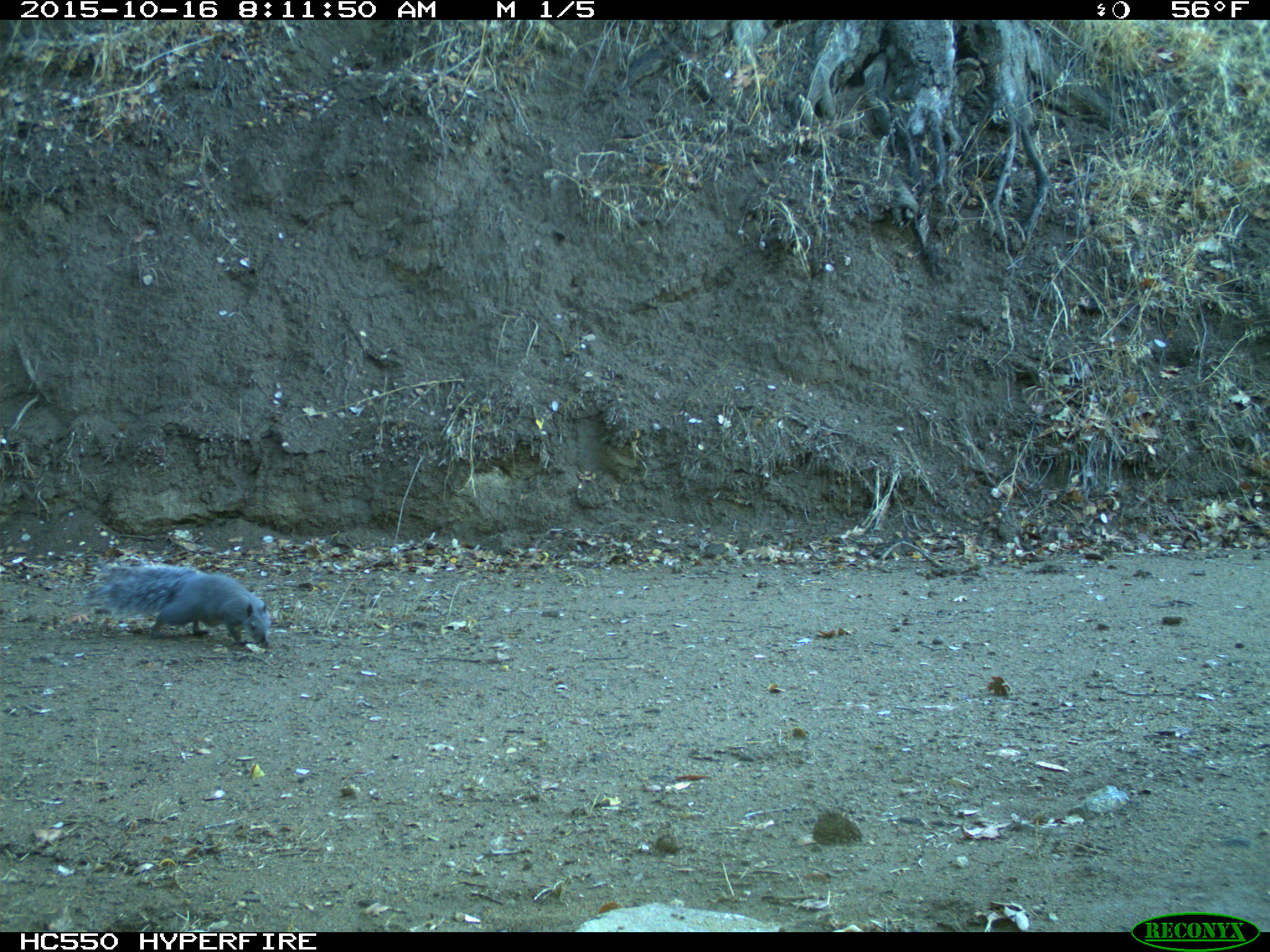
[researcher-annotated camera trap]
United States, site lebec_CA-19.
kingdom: Animalia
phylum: Chordata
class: Mammalia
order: Rodentia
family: Sciuridae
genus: Sciurus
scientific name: Sciurus carolinensis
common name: eastern gray squirrel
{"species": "Sciurus carolinensis (eastern gray squirrel)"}